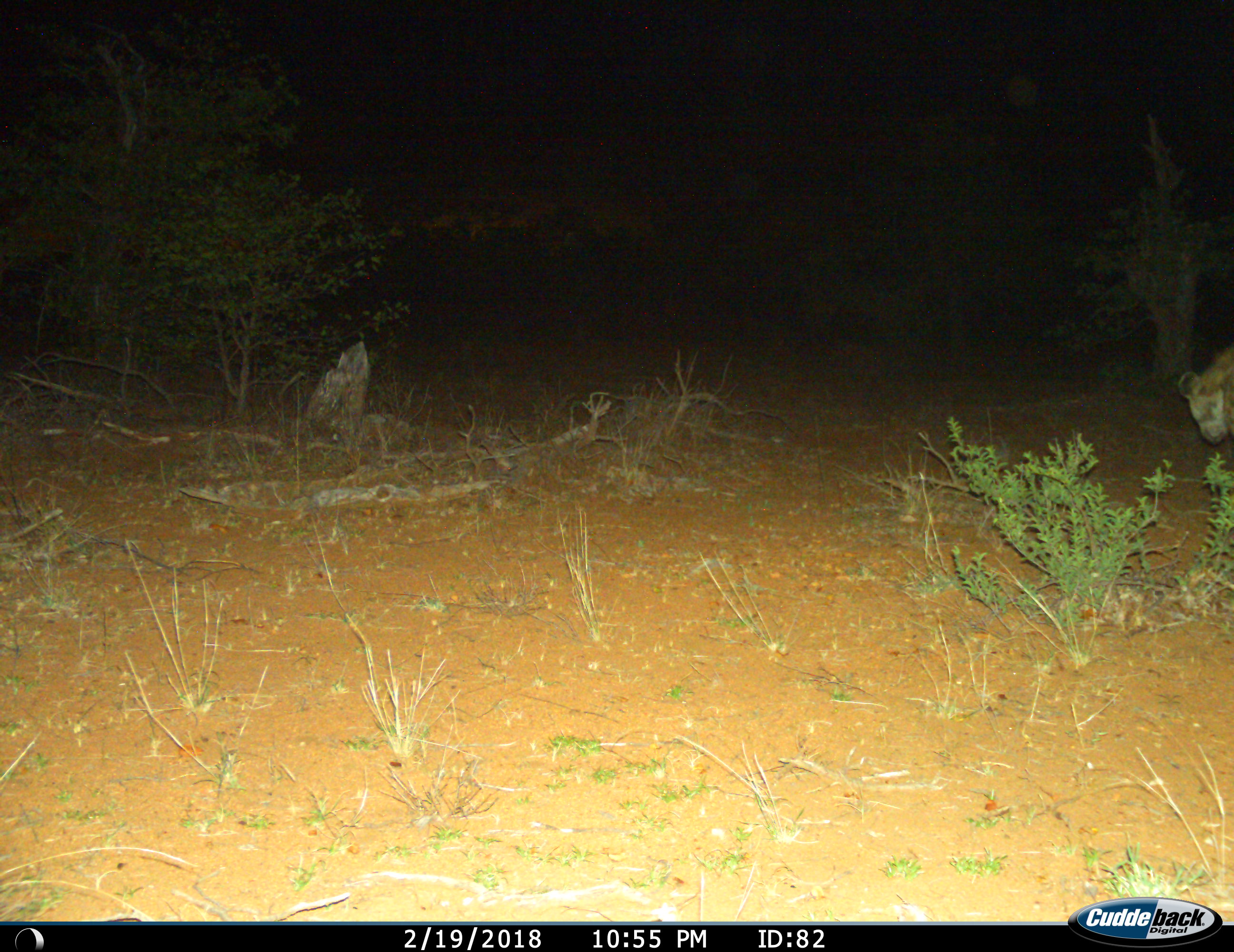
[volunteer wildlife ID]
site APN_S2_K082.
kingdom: Animalia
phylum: Chordata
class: Mammalia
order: Carnivora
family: Hyaenidae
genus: Crocuta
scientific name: Crocuta crocuta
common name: spotted hyena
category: hyenaspotted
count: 1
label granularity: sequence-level